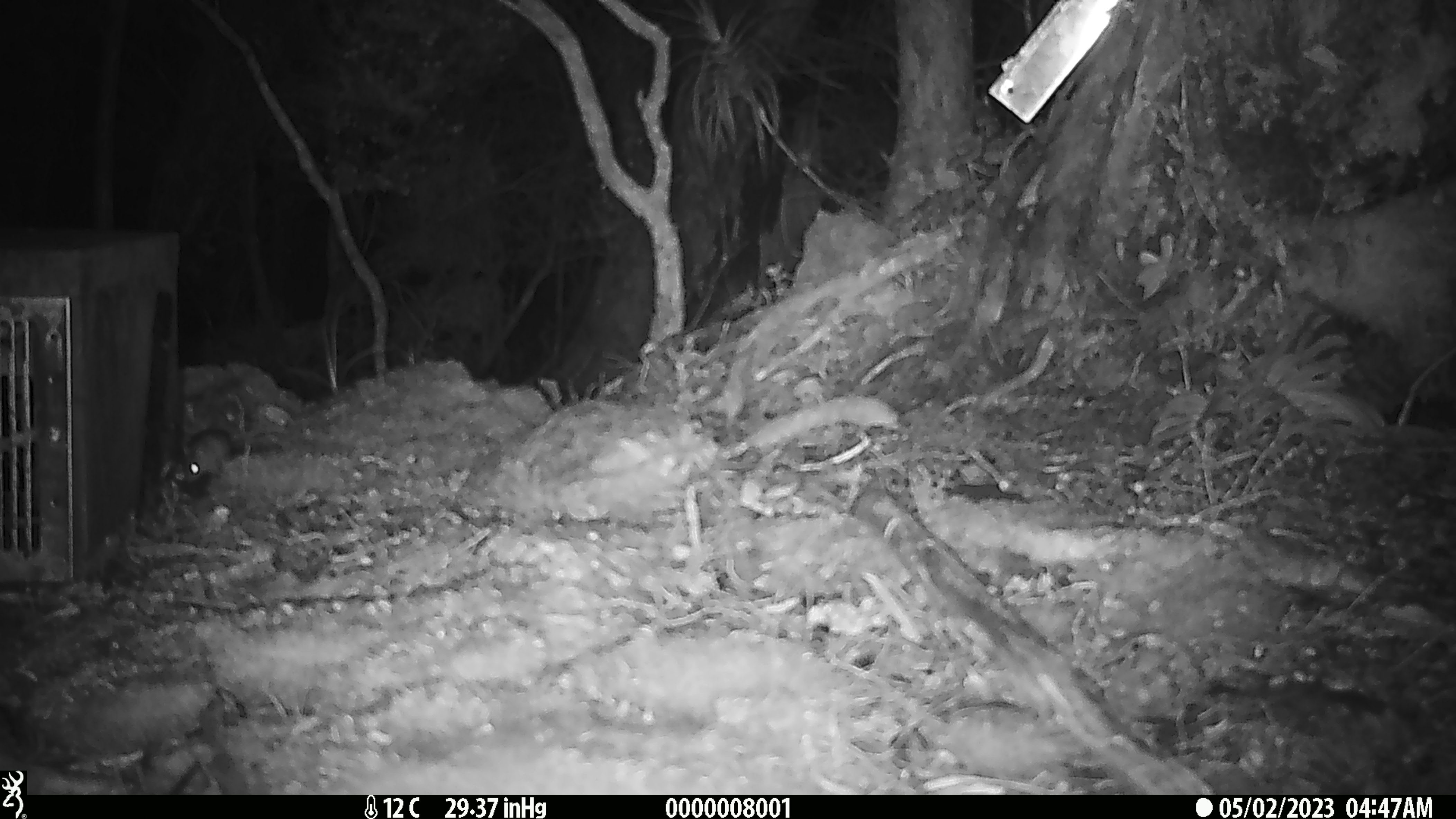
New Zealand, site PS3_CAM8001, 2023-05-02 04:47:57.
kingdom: Animalia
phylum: Chordata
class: Mammalia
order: Rodentia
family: Muridae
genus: Mus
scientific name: Mus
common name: mouse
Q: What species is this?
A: Mouse (Mus).